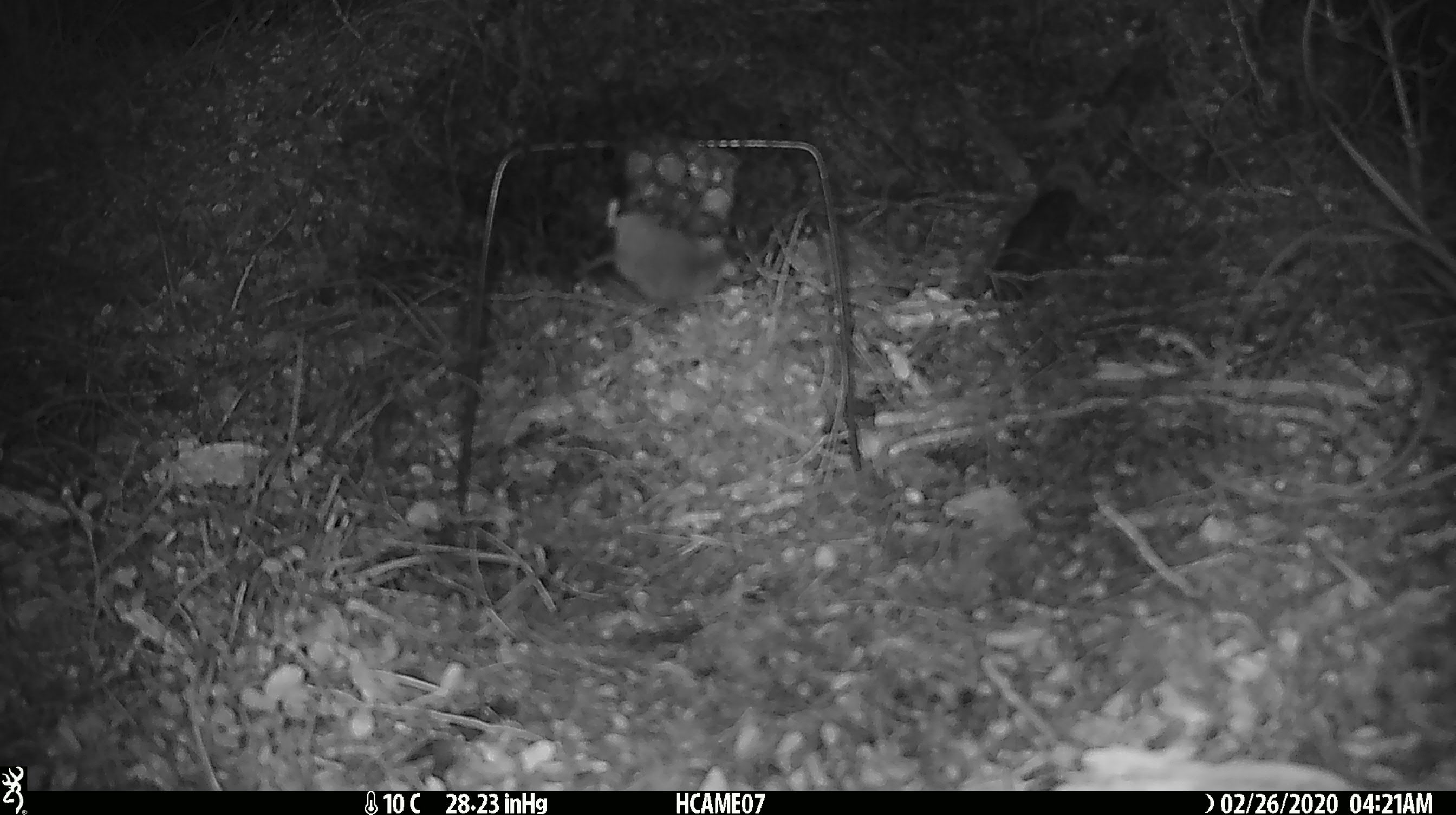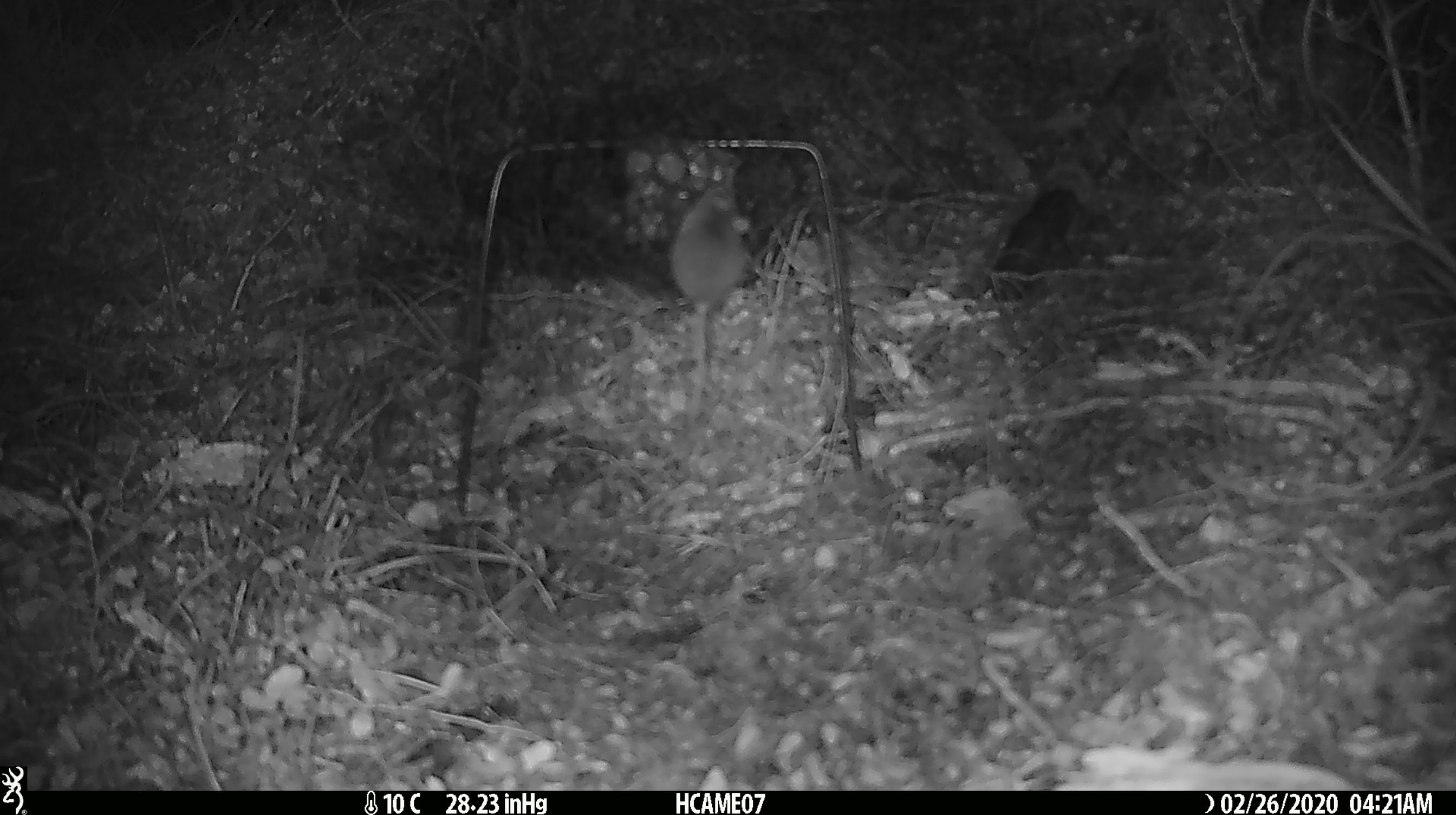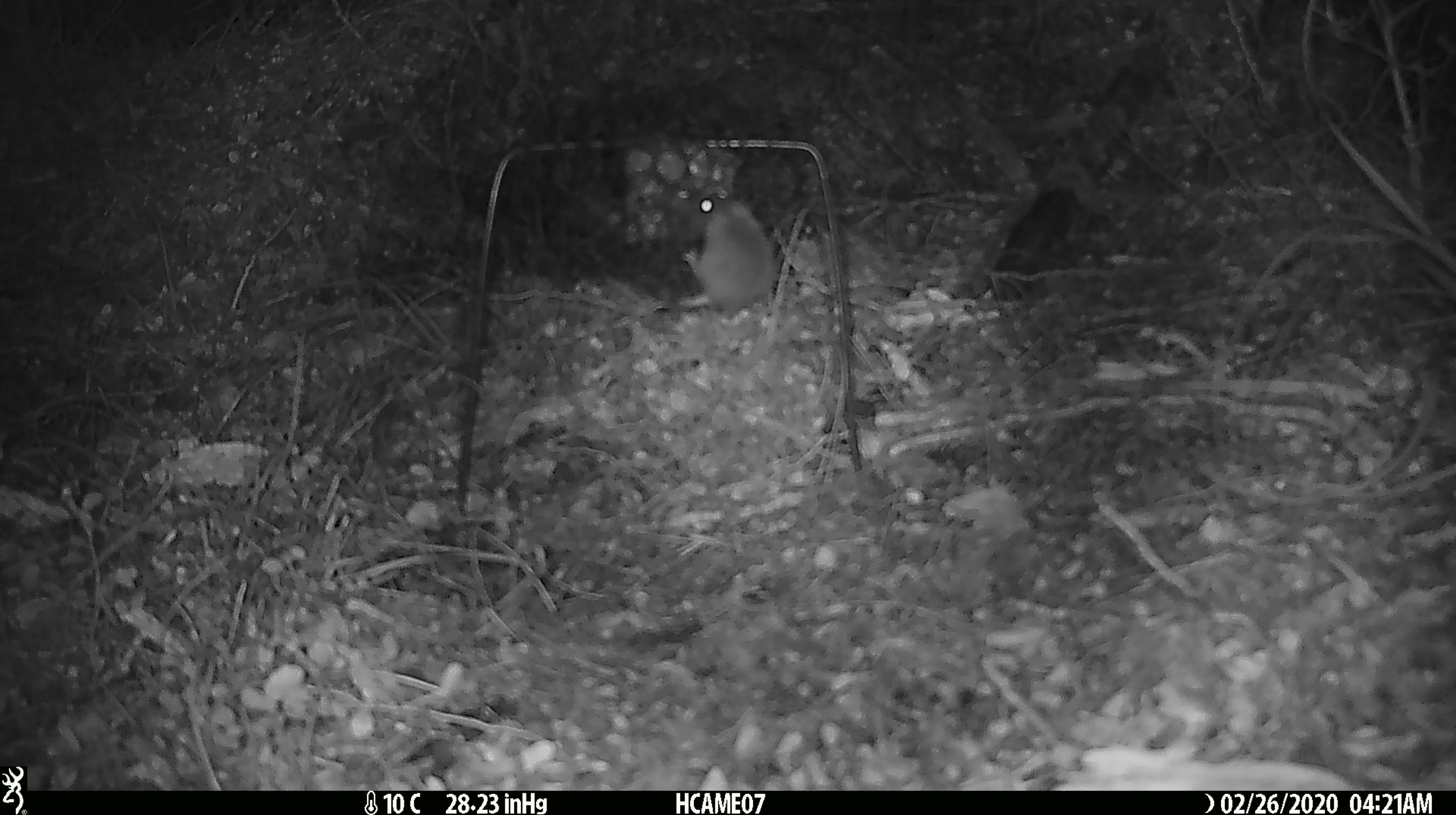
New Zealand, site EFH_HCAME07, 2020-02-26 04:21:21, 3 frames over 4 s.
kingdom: Animalia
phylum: Chordata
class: Mammalia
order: Rodentia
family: Muridae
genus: Mus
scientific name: Mus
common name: mouse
Mouse (Mus).